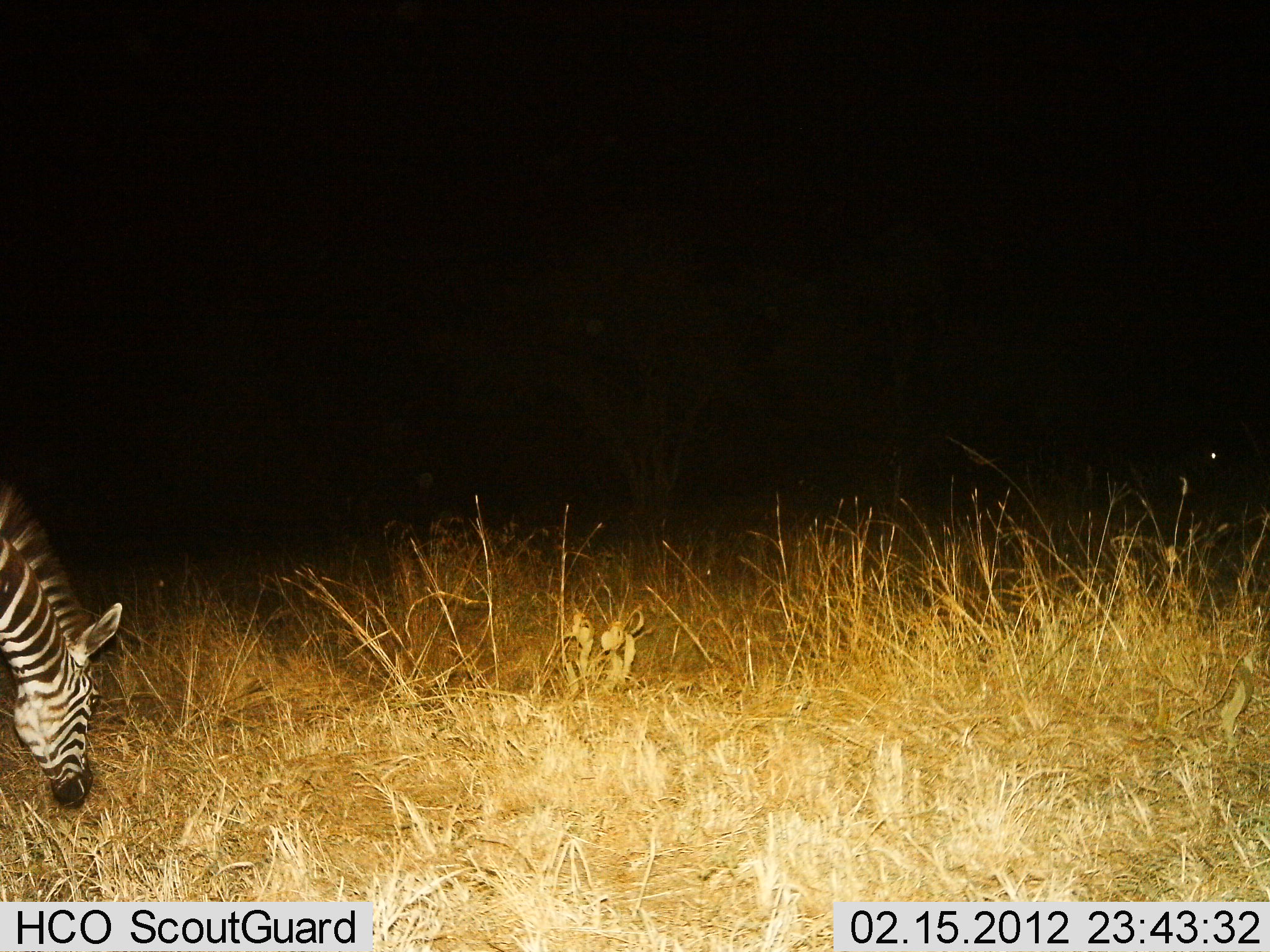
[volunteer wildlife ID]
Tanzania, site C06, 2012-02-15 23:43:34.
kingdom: Animalia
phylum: Chordata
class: Mammalia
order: Perissodactyla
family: Equidae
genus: Equus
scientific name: Equus quagga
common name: plains zebra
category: zebra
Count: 1.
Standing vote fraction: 14%.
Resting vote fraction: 0%.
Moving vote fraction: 0%.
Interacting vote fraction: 0%.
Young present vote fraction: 0%.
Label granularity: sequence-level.